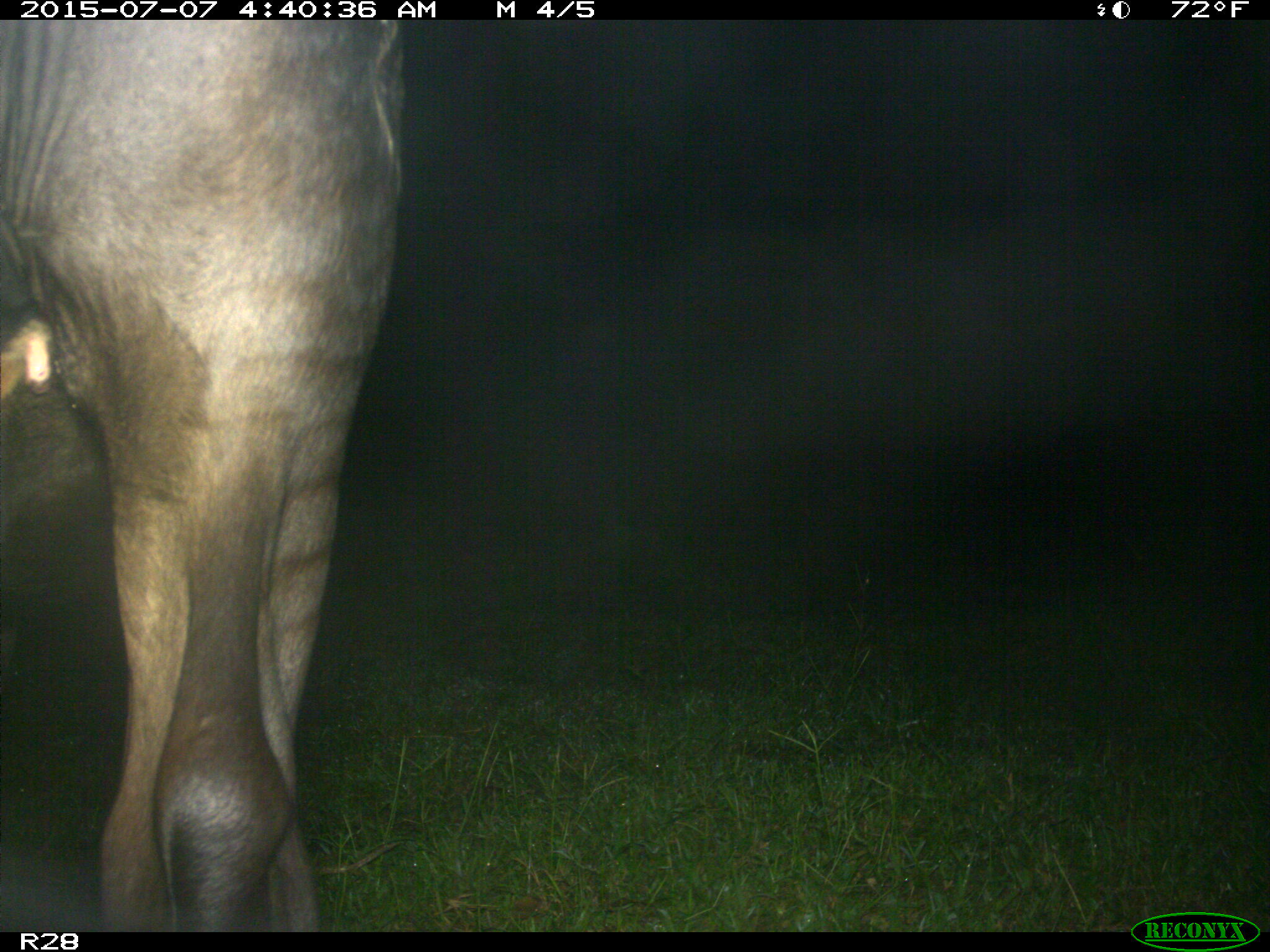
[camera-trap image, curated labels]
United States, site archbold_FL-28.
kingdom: Animalia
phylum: Chordata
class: Mammalia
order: Artiodactyla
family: Bovidae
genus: Bos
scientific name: Bos taurus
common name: domestic cow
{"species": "Bos taurus (domestic cow)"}